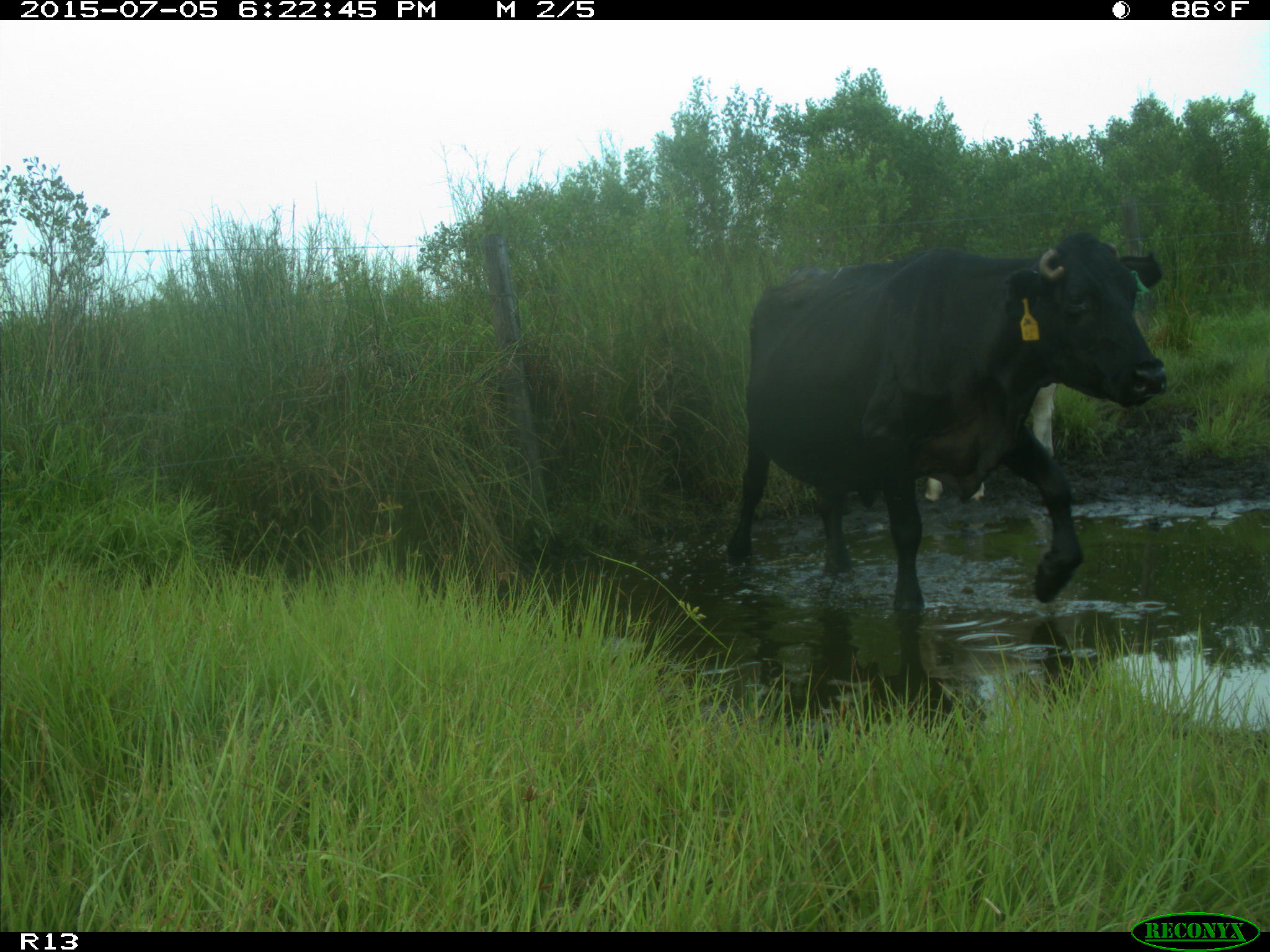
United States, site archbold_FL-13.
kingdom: Animalia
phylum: Chordata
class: Mammalia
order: Artiodactyla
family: Bovidae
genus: Bos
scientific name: Bos taurus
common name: domestic cow